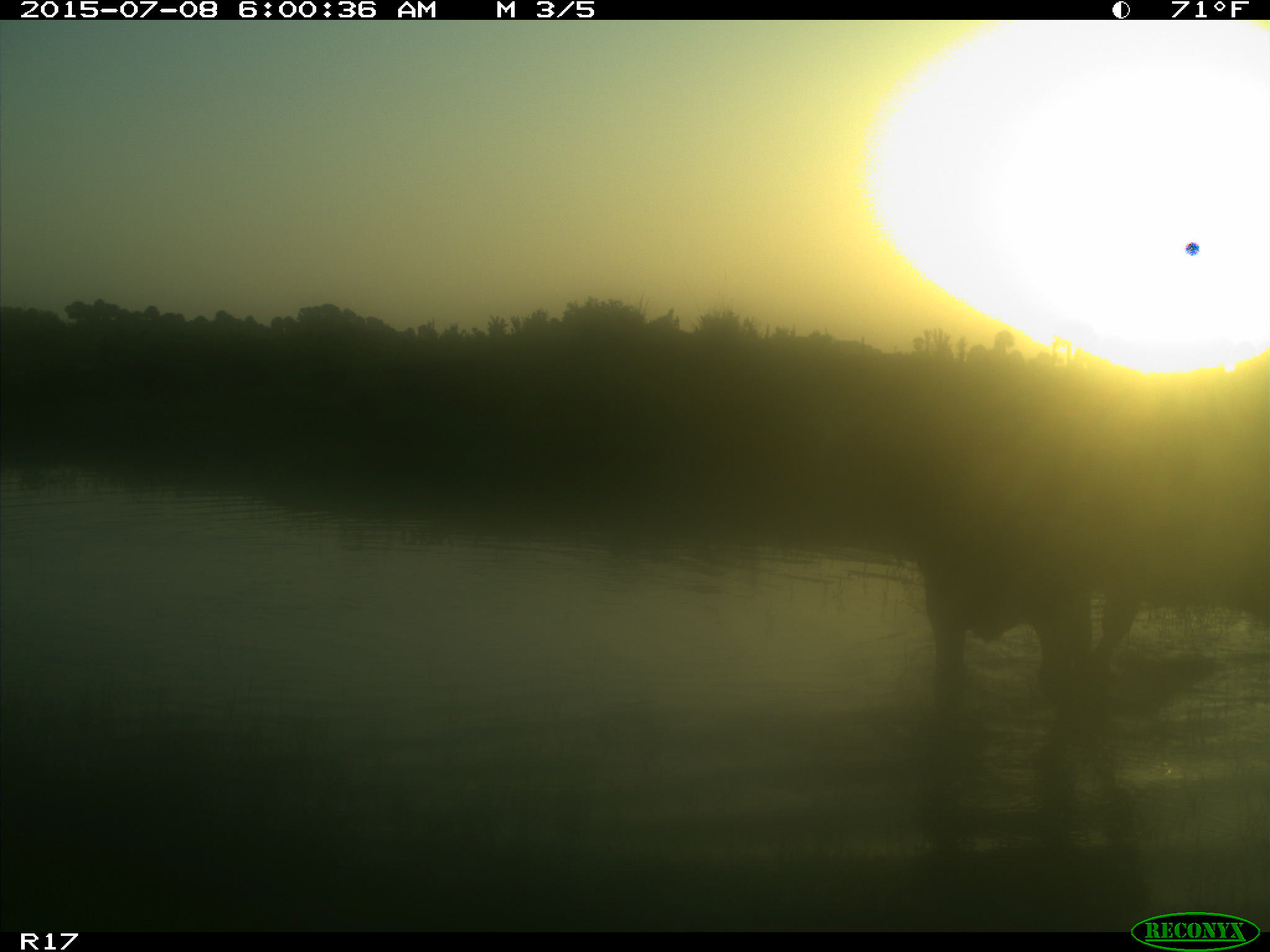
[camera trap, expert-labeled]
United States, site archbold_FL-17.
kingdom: Animalia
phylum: Chordata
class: Mammalia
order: Artiodactyla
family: Bovidae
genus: Bos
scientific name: Bos taurus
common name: domestic cow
Bos taurus (domestic cow).